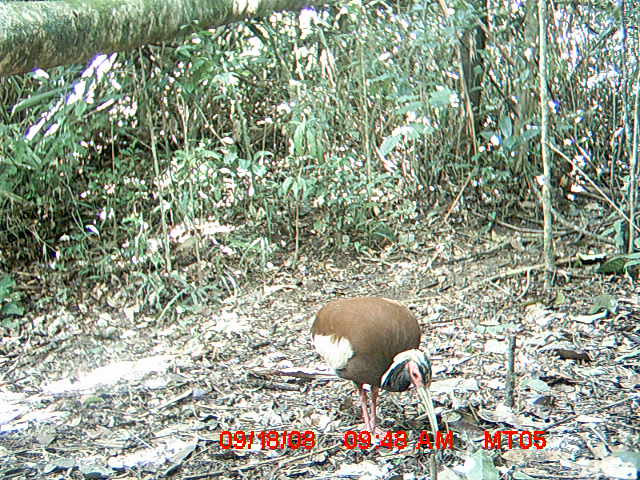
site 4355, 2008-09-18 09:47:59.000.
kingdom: Animalia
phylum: Chordata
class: Aves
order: Cuculiformes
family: Cuculidae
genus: Coua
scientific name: Coua serriana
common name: red-breasted coua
Coua serriana (red-breasted coua), count 2.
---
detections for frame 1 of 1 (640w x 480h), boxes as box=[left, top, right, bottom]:
coua serriana: box=[309, 295, 446, 450]